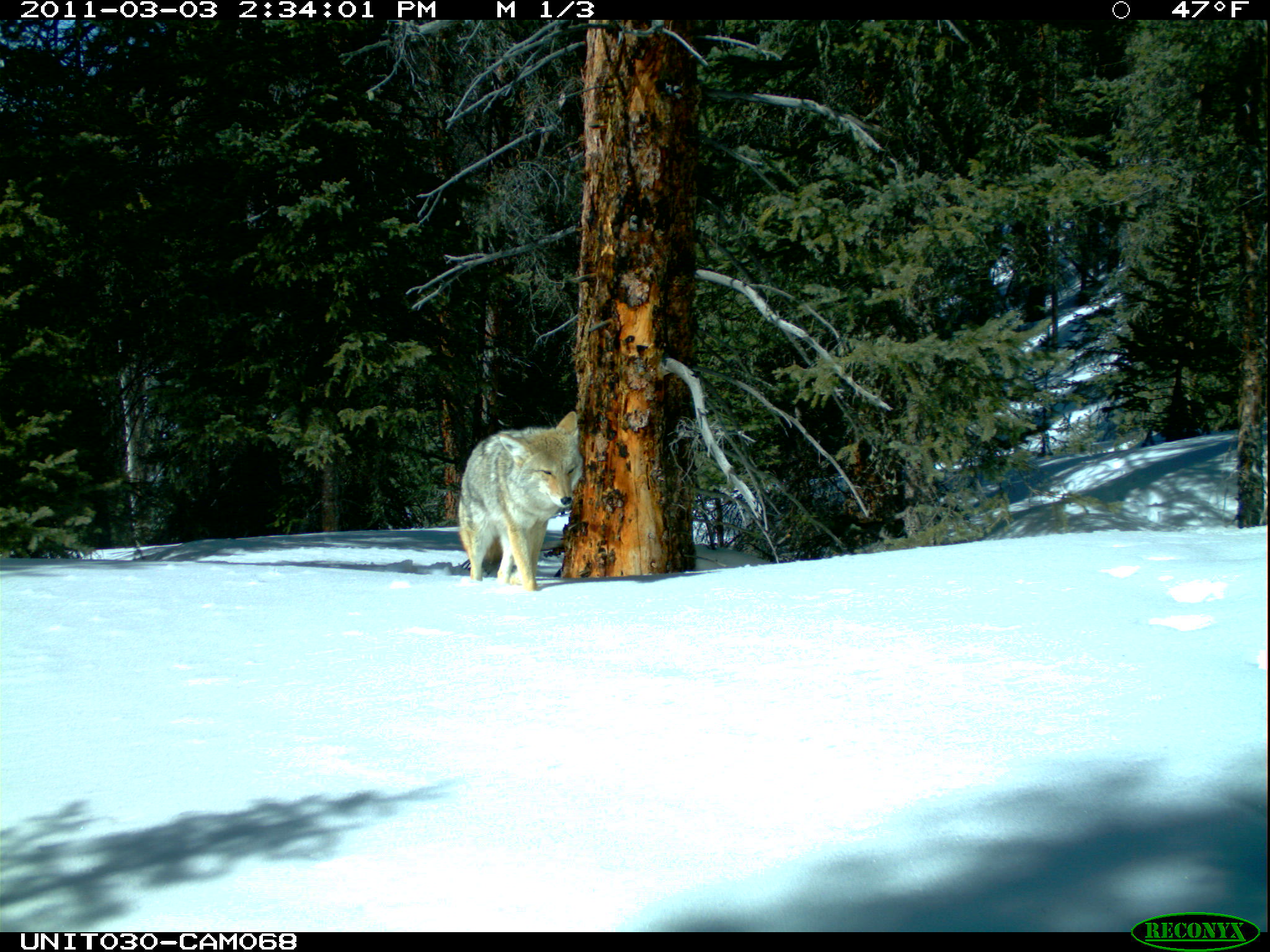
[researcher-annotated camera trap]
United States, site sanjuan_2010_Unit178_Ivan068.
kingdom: Animalia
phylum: Chordata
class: Mammalia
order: Carnivora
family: Canidae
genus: Canis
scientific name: Canis latrans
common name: coyote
Canis latrans (coyote).